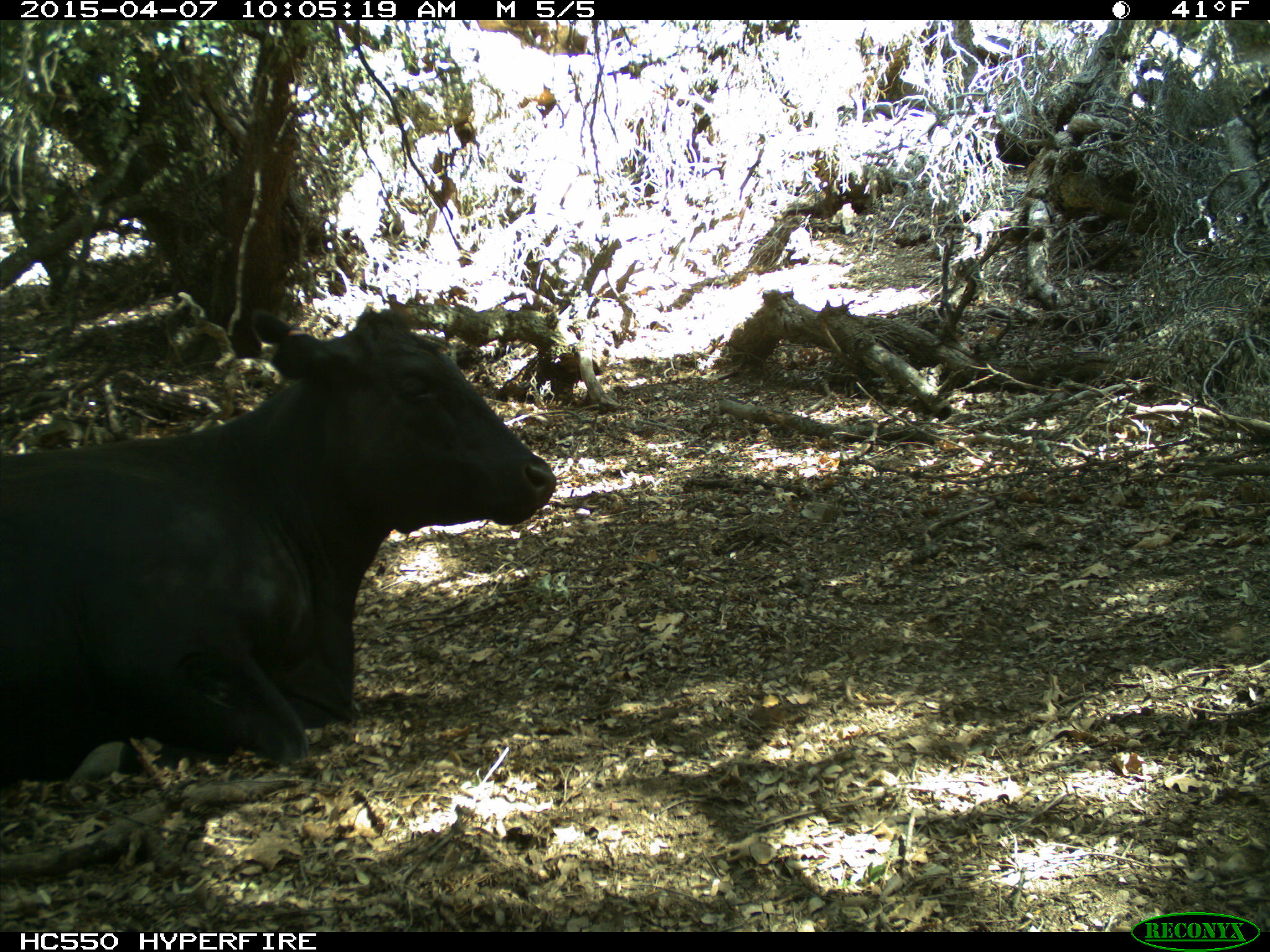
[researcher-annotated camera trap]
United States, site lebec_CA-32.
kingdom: Animalia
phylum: Chordata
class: Mammalia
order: Artiodactyla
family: Bovidae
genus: Bos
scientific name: Bos taurus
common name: domestic cow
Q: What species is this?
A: Bos taurus (domestic cow).